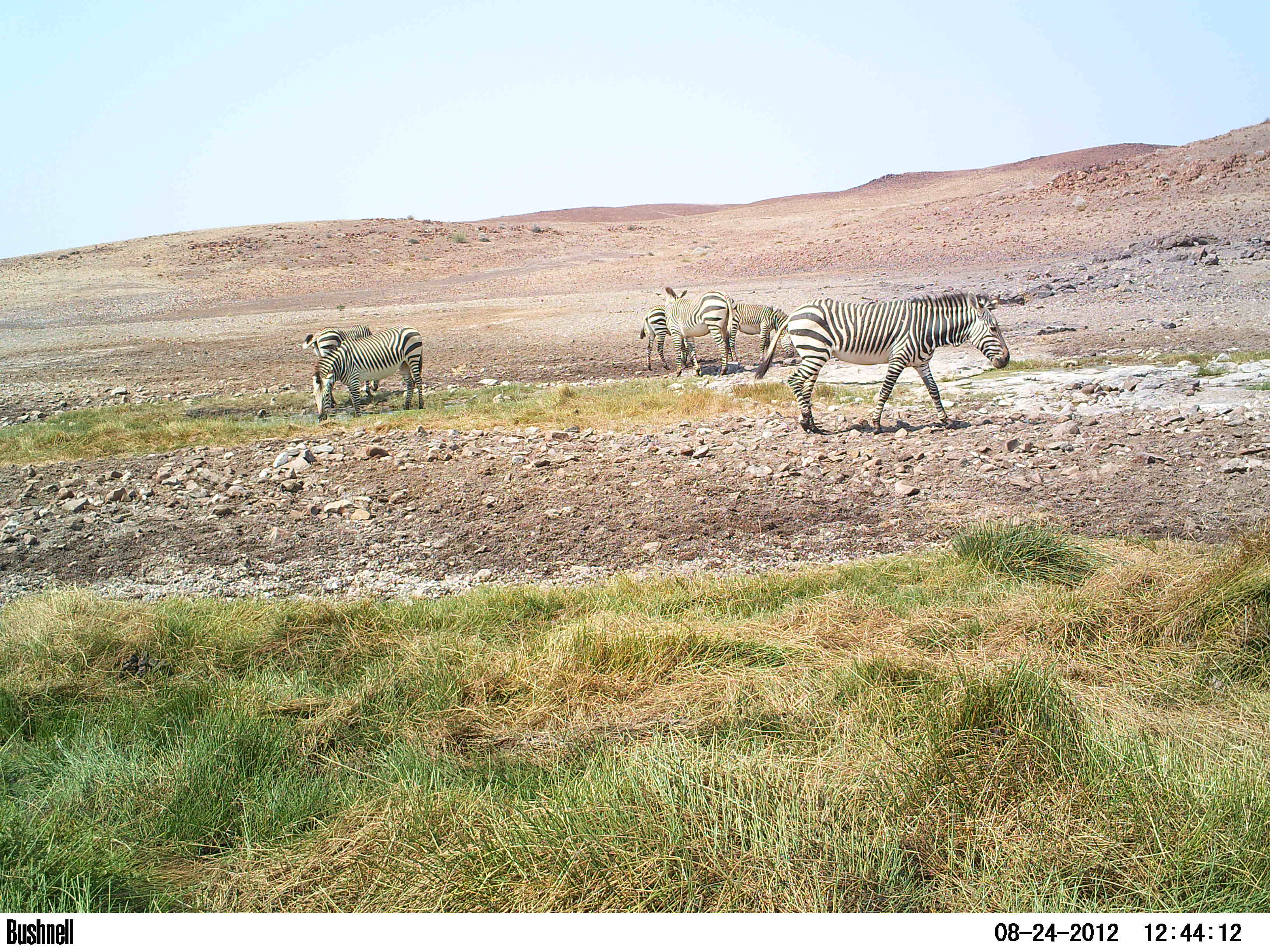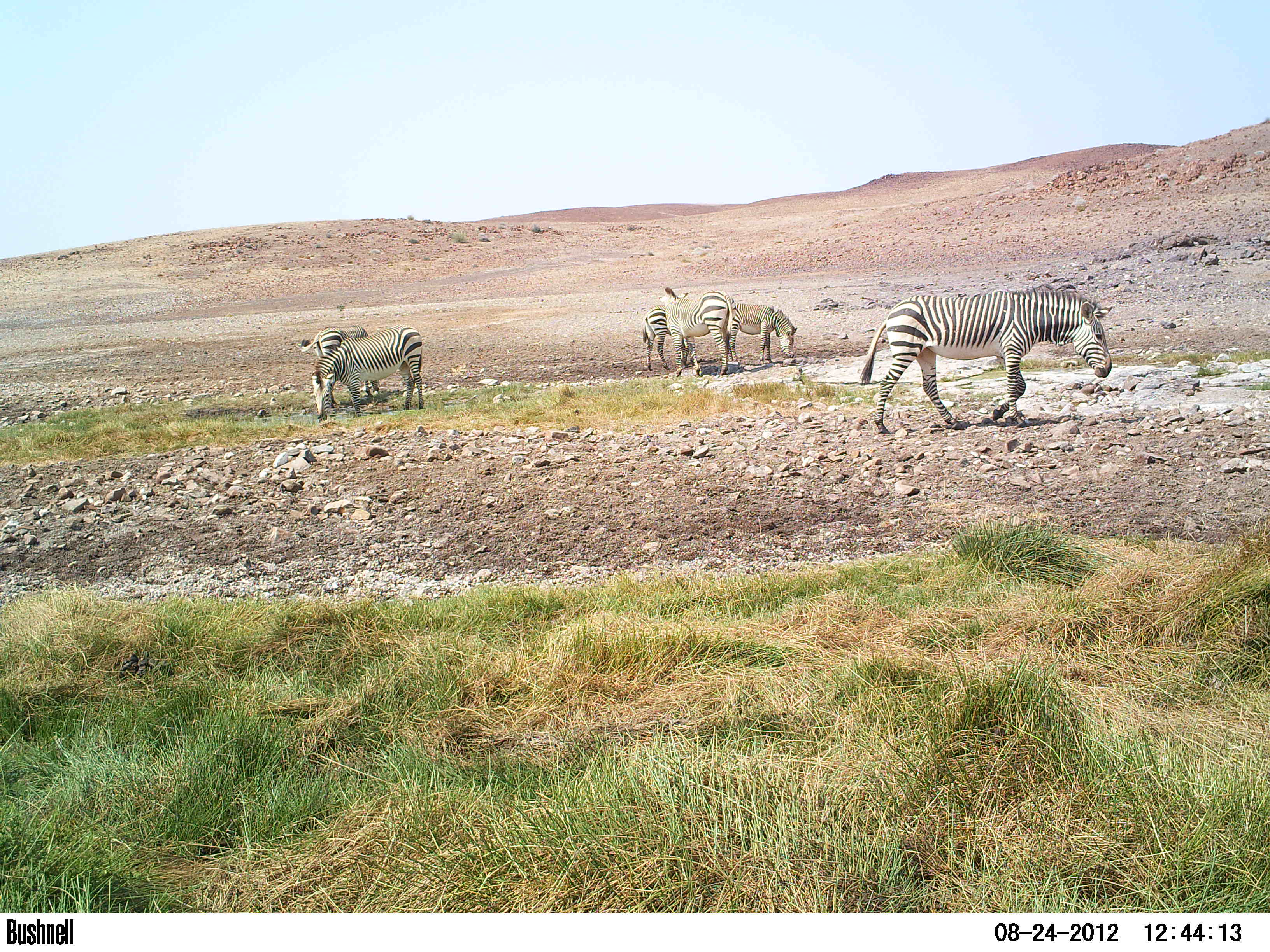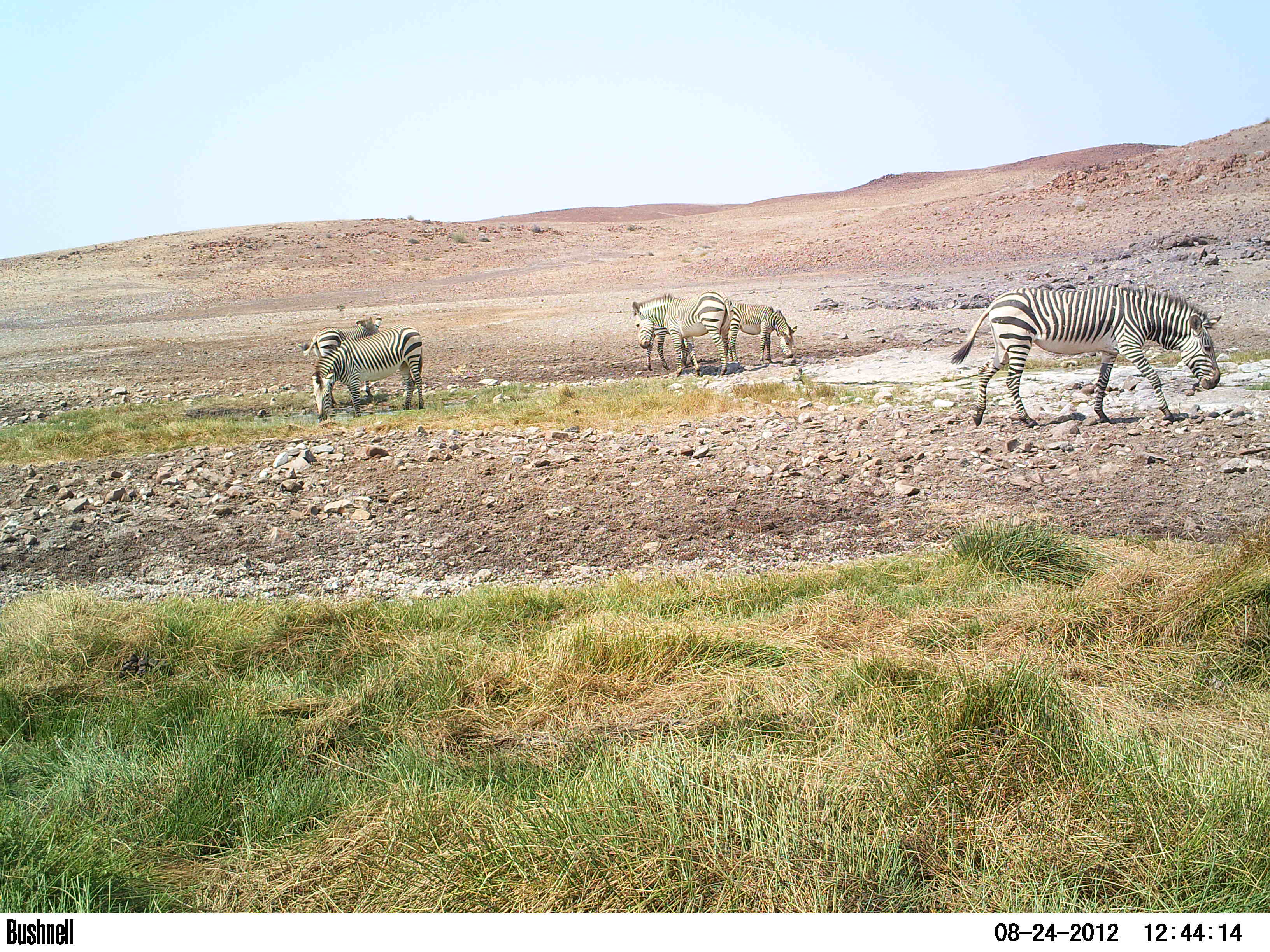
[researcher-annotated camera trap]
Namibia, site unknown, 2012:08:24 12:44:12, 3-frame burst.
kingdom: Animalia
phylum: Chordata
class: Mammalia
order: Perissodactyla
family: Equidae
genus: Equus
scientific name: Equus zebra hartmannae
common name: hartmann's mountain zebra